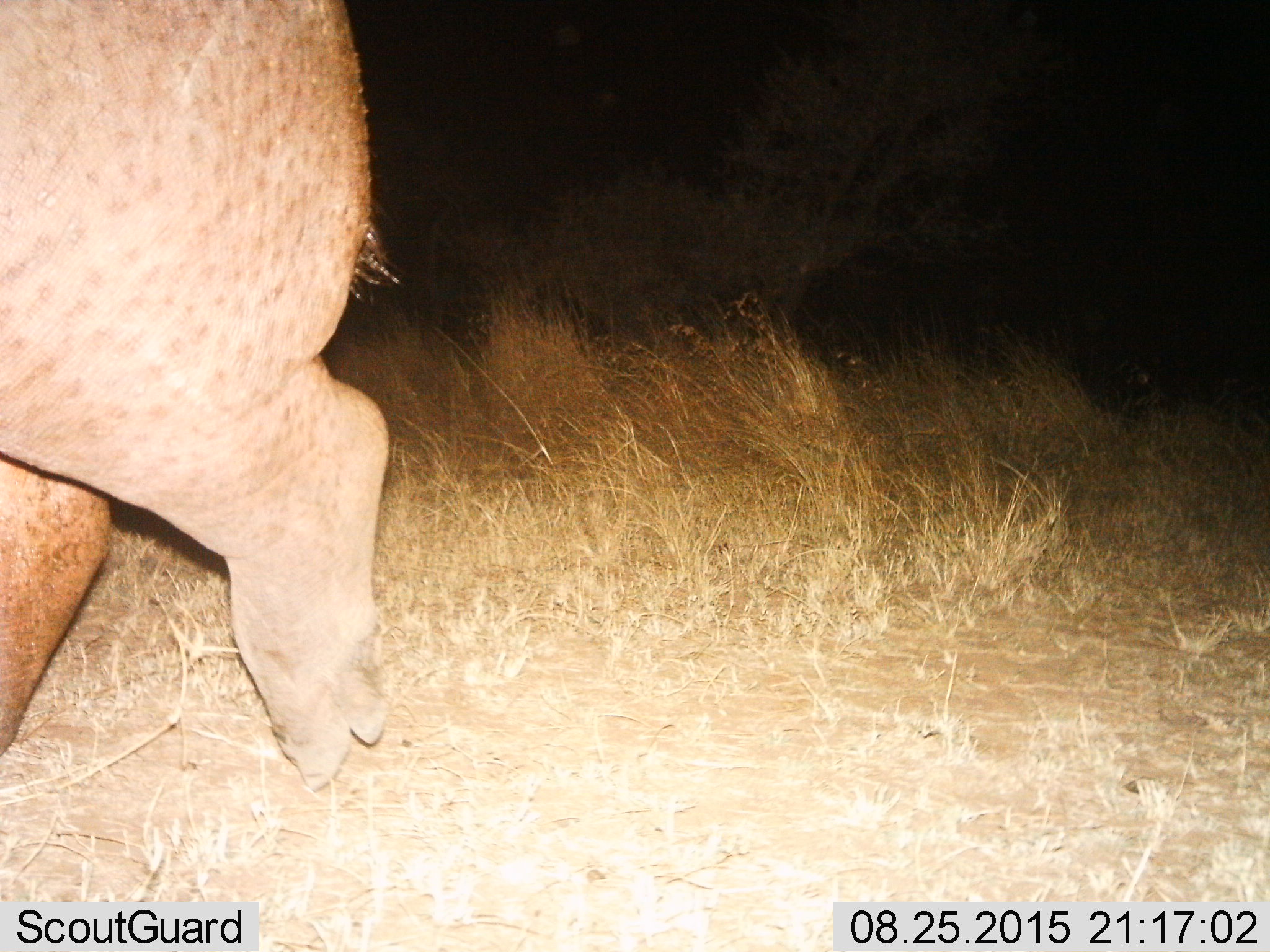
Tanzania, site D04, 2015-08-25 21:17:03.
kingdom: Animalia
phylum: Chordata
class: Mammalia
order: Artiodactyla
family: Hippopotamidae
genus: Hippopotamus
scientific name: Hippopotamus amphibius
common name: hippopotamus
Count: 1.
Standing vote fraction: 14%.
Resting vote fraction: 7%.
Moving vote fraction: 79%.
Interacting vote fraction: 0%.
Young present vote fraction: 7%.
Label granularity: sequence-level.